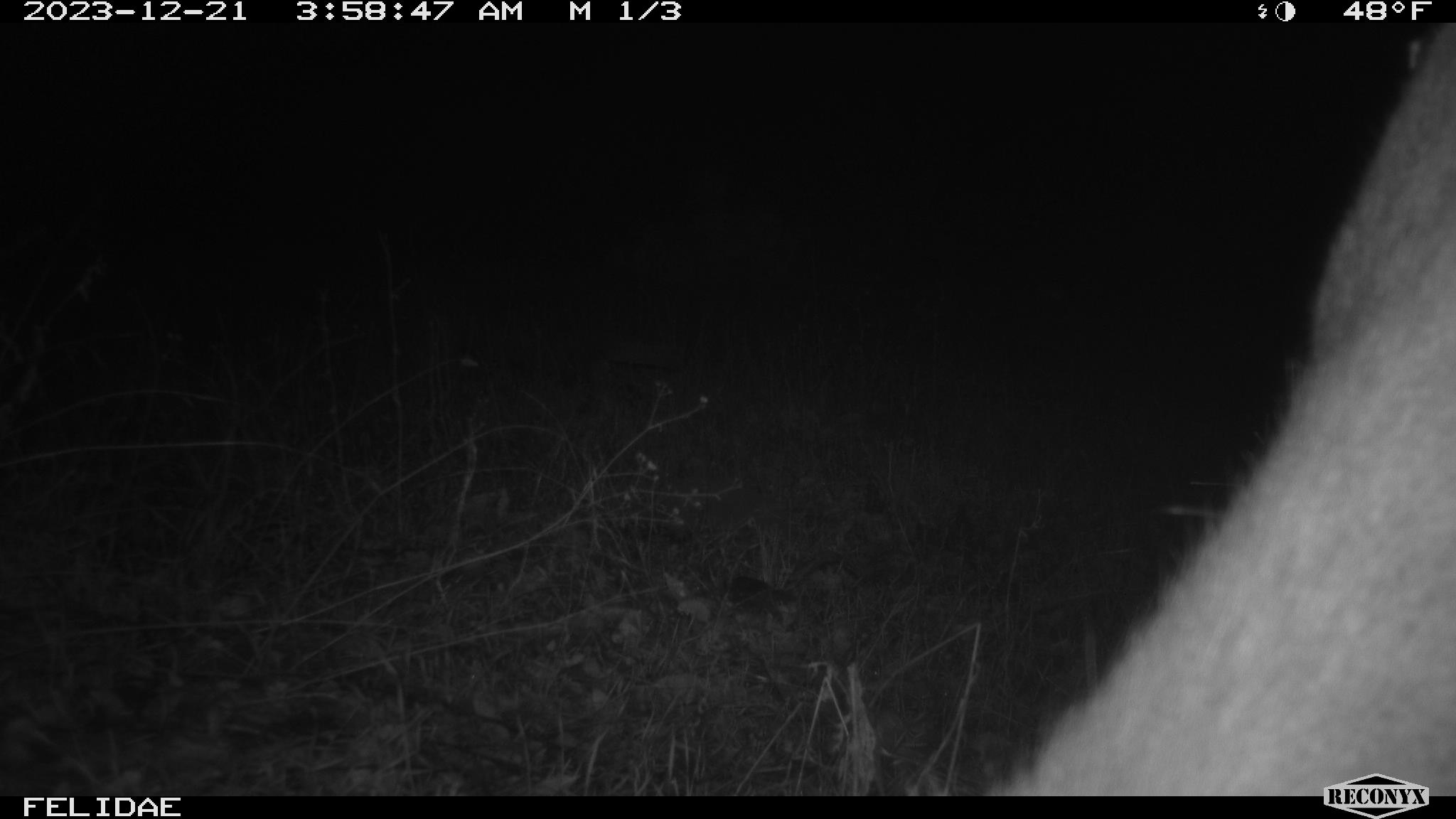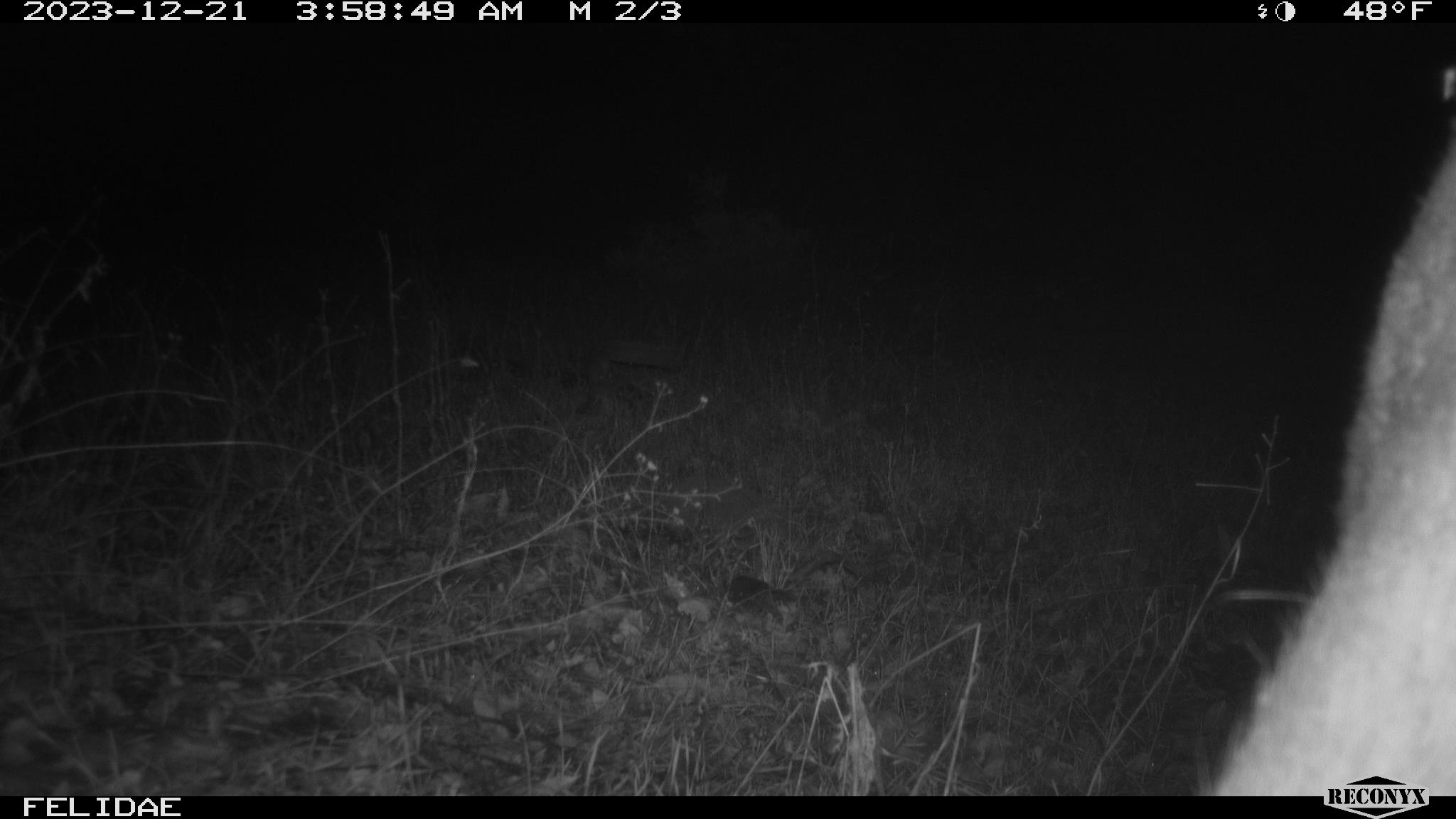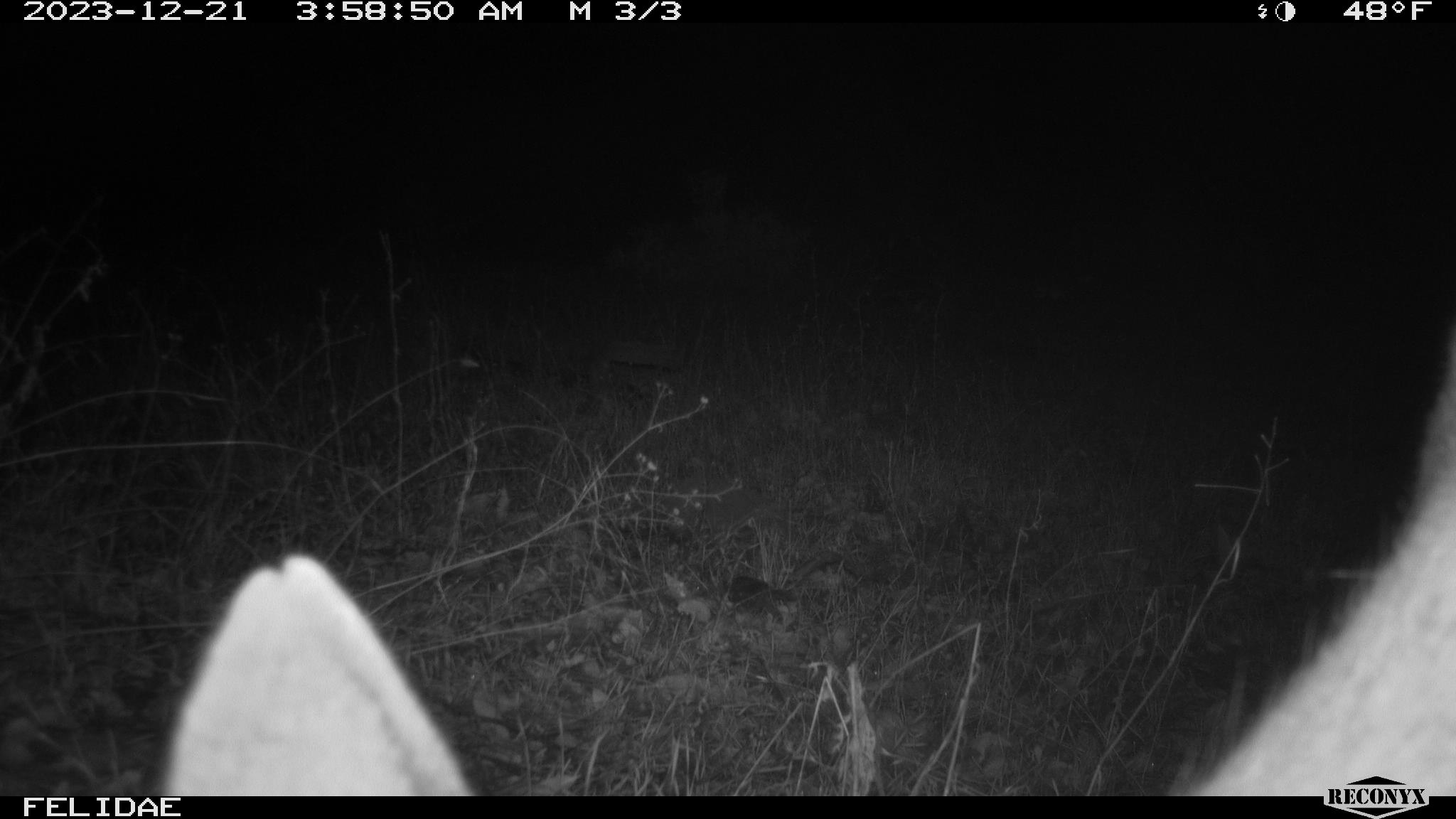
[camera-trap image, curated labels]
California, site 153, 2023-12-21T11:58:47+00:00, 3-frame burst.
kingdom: Animalia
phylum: Chordata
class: Mammalia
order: Artiodactyla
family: Cervidae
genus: Odocoileus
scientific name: Odocoileus hemionus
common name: mule deer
Mule deer (Odocoileus hemionus).